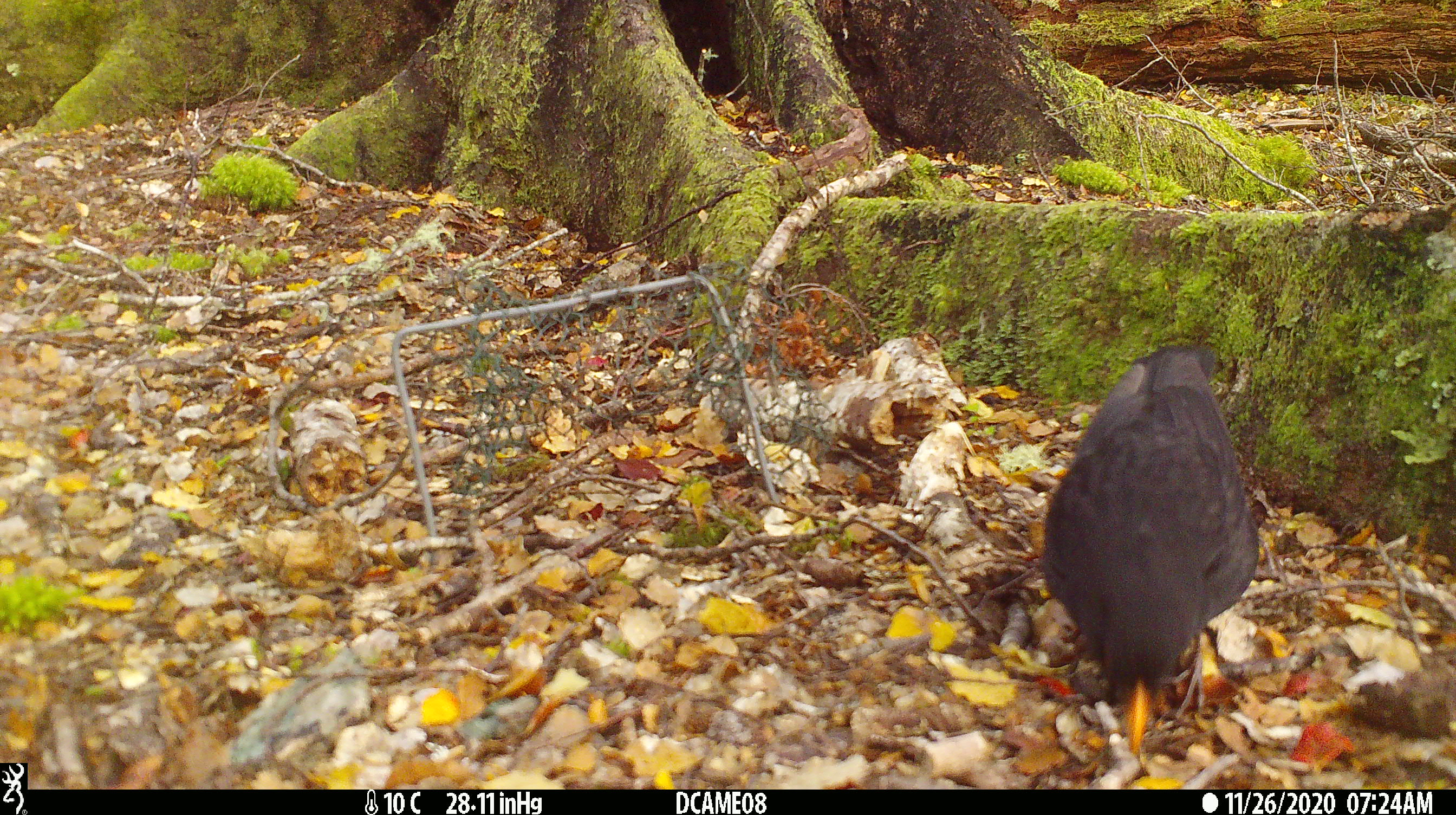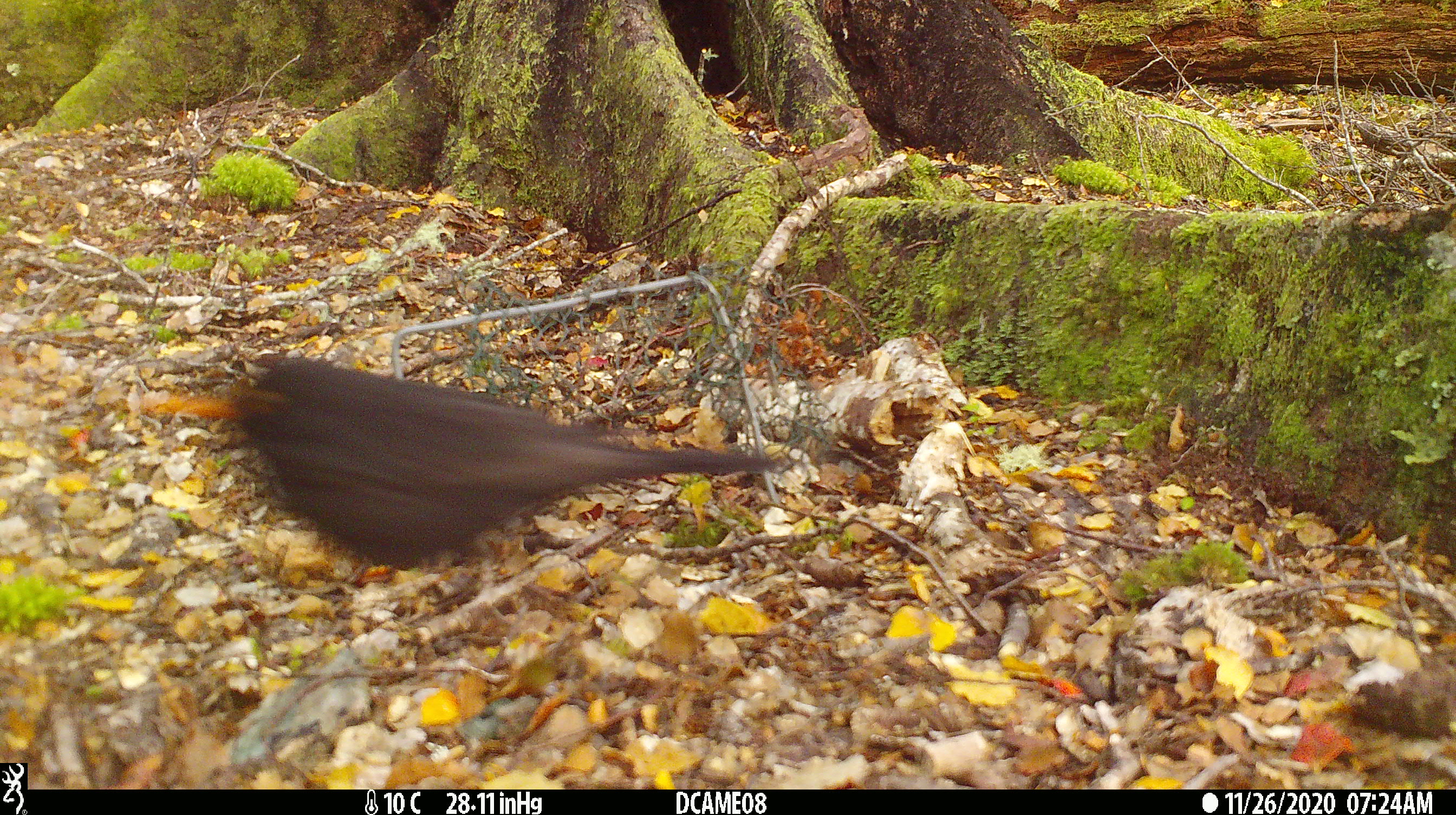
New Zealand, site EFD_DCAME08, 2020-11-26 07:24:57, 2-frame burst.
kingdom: Animalia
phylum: Chordata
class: Aves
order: Passeriformes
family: Turdidae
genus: Turdus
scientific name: Turdus merula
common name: eurasian blackbird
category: blackbird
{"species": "blackbird (eurasian blackbird) (Turdus merula)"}